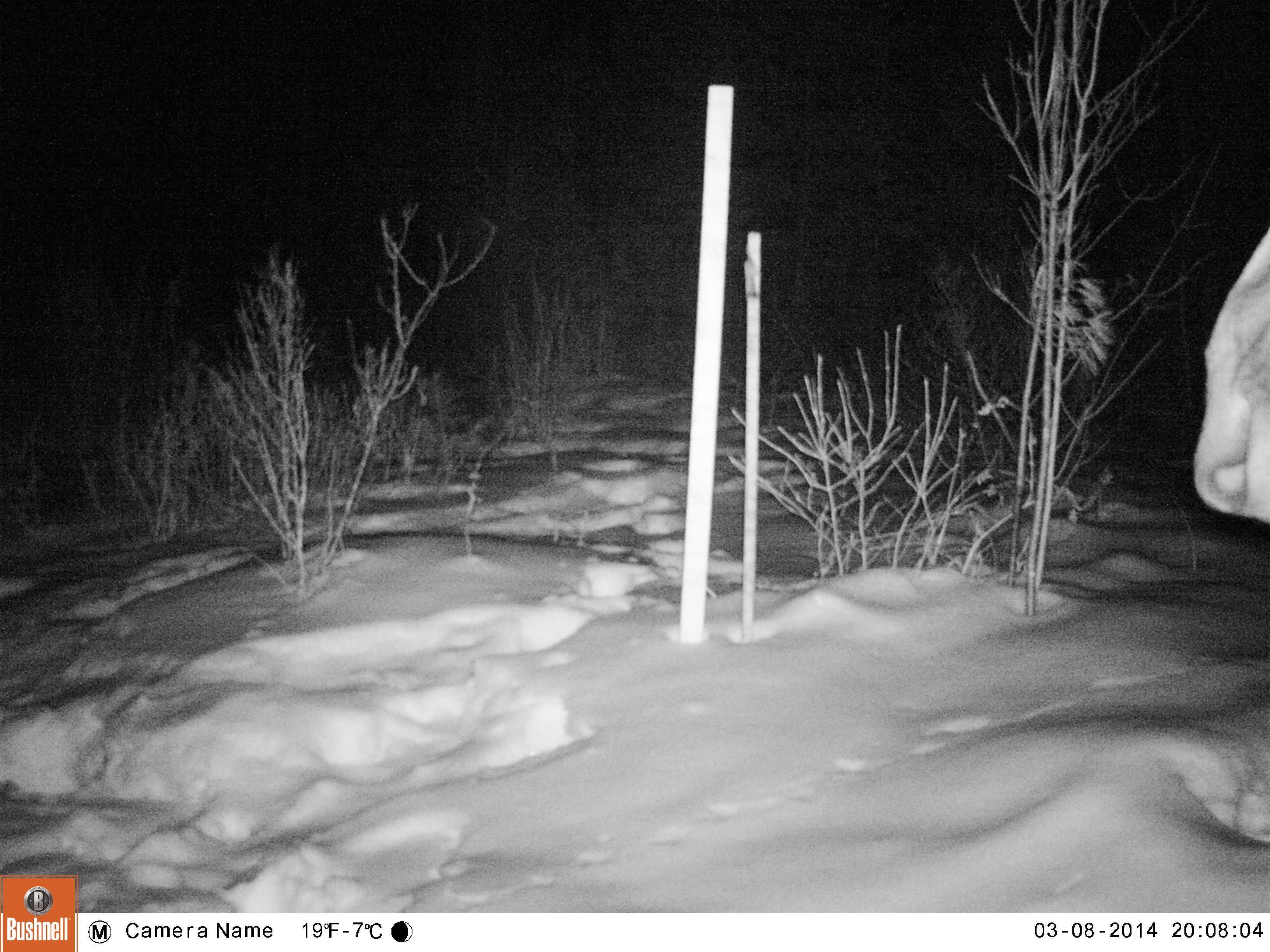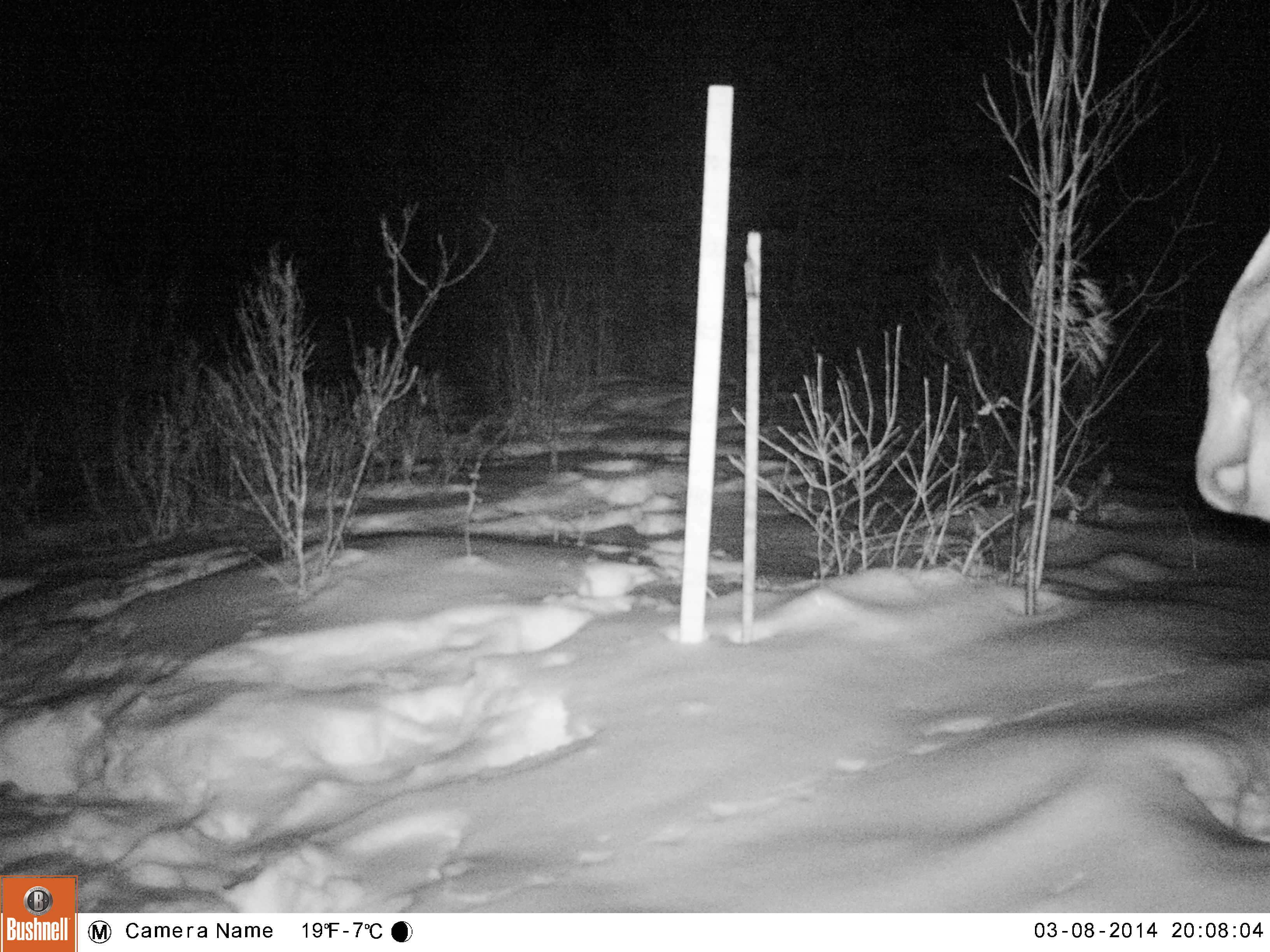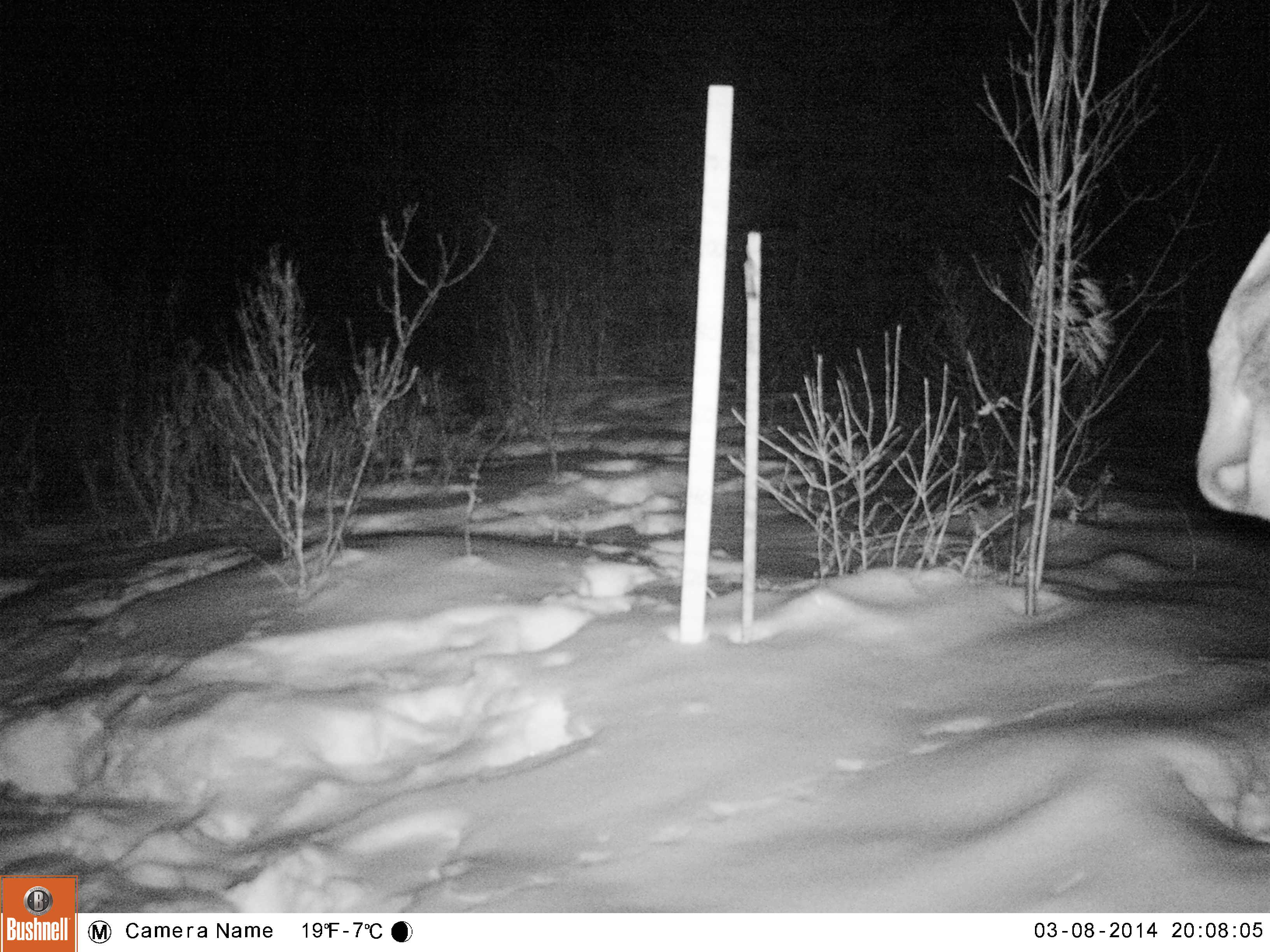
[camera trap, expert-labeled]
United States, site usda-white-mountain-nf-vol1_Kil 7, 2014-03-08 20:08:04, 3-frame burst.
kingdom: Animalia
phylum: Chordata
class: Mammalia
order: Artiodactyla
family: Cervidae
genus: Alces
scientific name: Alces alces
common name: moose